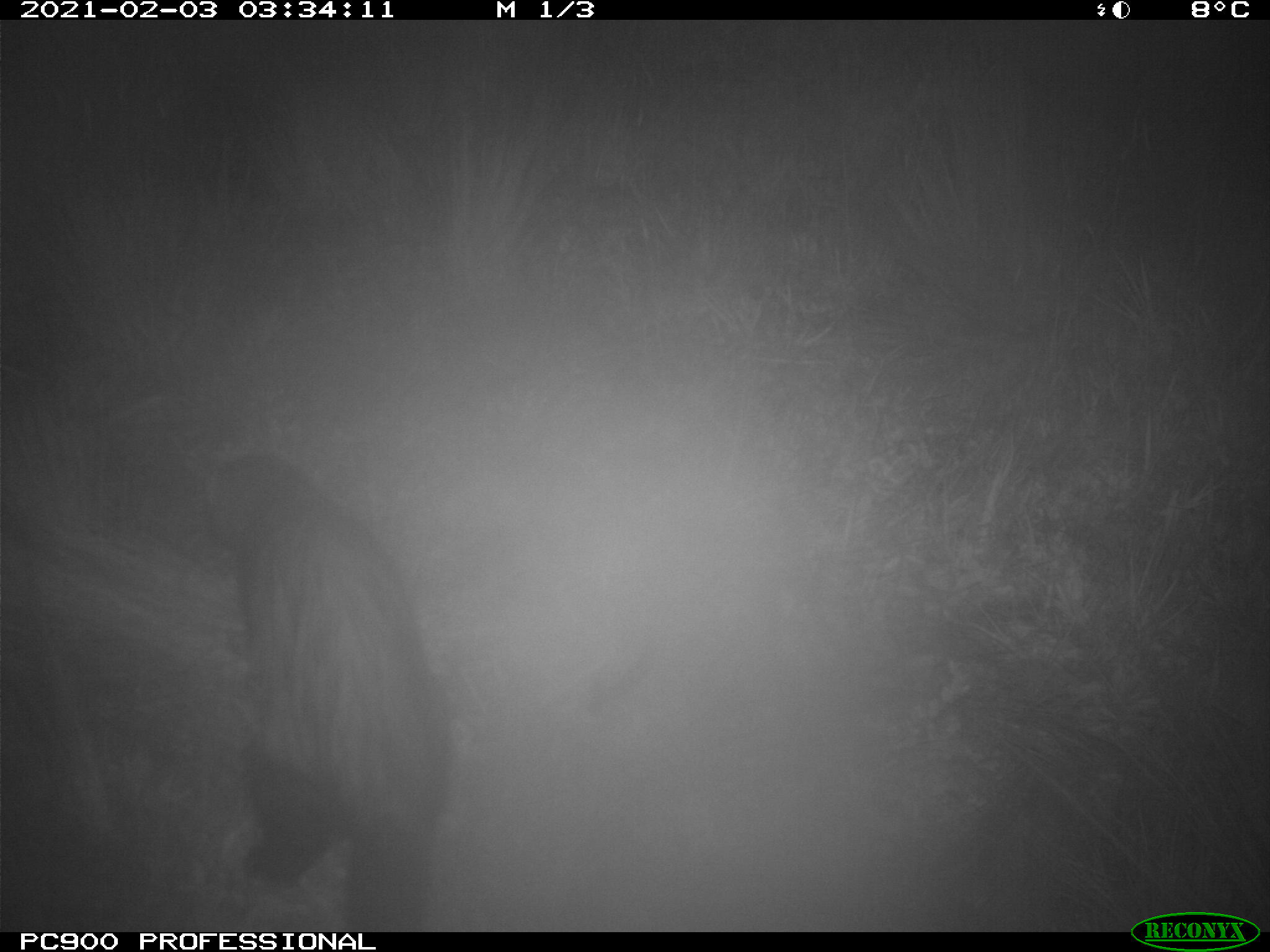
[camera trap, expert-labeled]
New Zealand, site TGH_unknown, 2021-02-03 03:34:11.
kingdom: Animalia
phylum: Chordata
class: Mammalia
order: Carnivora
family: Mustelidae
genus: Mustela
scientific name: Mustela furo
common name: ferret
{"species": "ferret (Mustela furo)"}